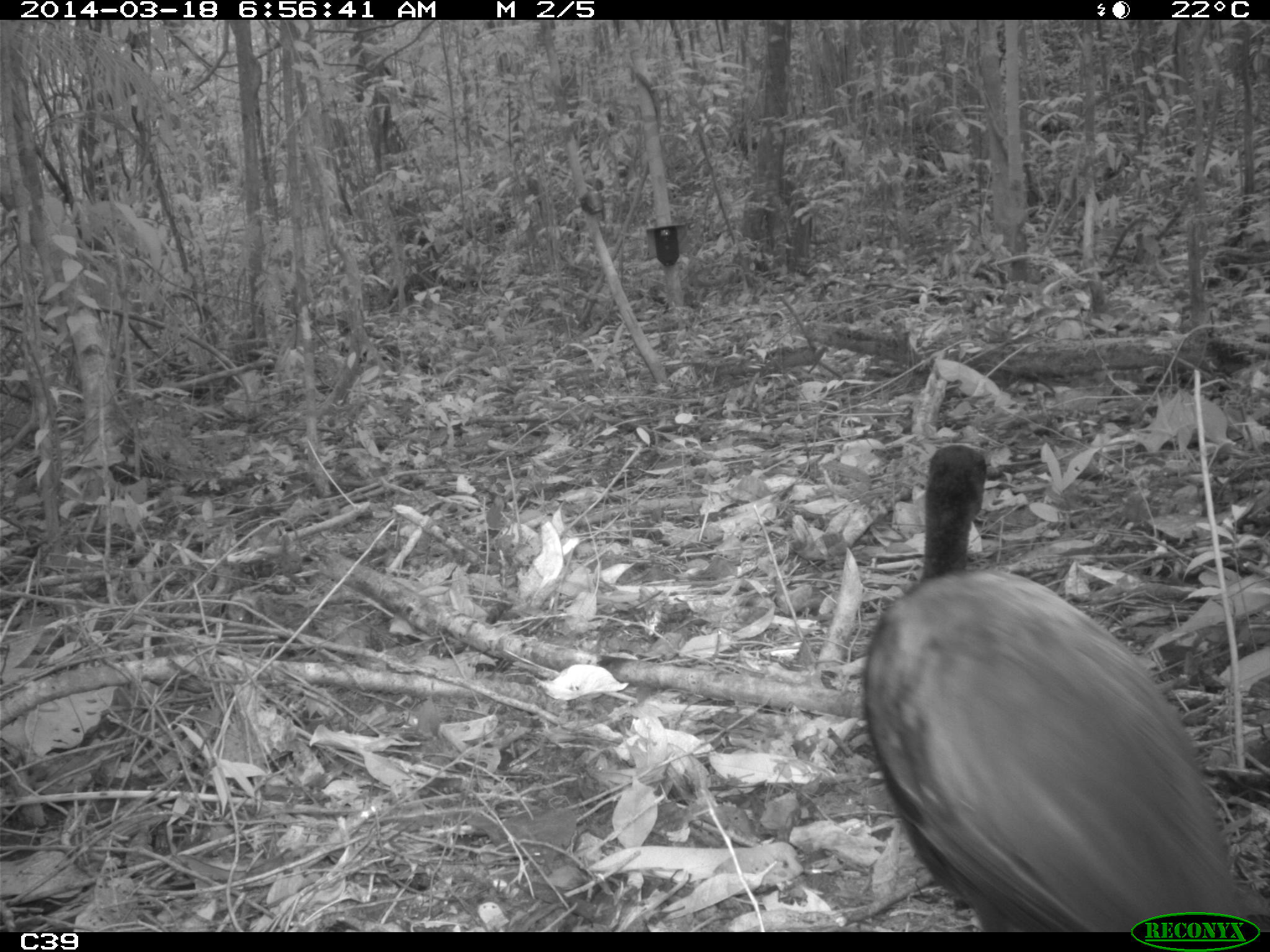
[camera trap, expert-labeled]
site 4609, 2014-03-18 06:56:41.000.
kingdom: Animalia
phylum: Chordata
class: Aves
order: Gruiformes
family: Psophiidae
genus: Psophia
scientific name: Psophia crepitans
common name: gray-winged trumpeter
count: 11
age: adult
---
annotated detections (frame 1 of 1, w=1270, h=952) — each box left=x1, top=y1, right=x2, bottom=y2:
psophia crepitans: left=862, top=445, right=1270, bottom=932